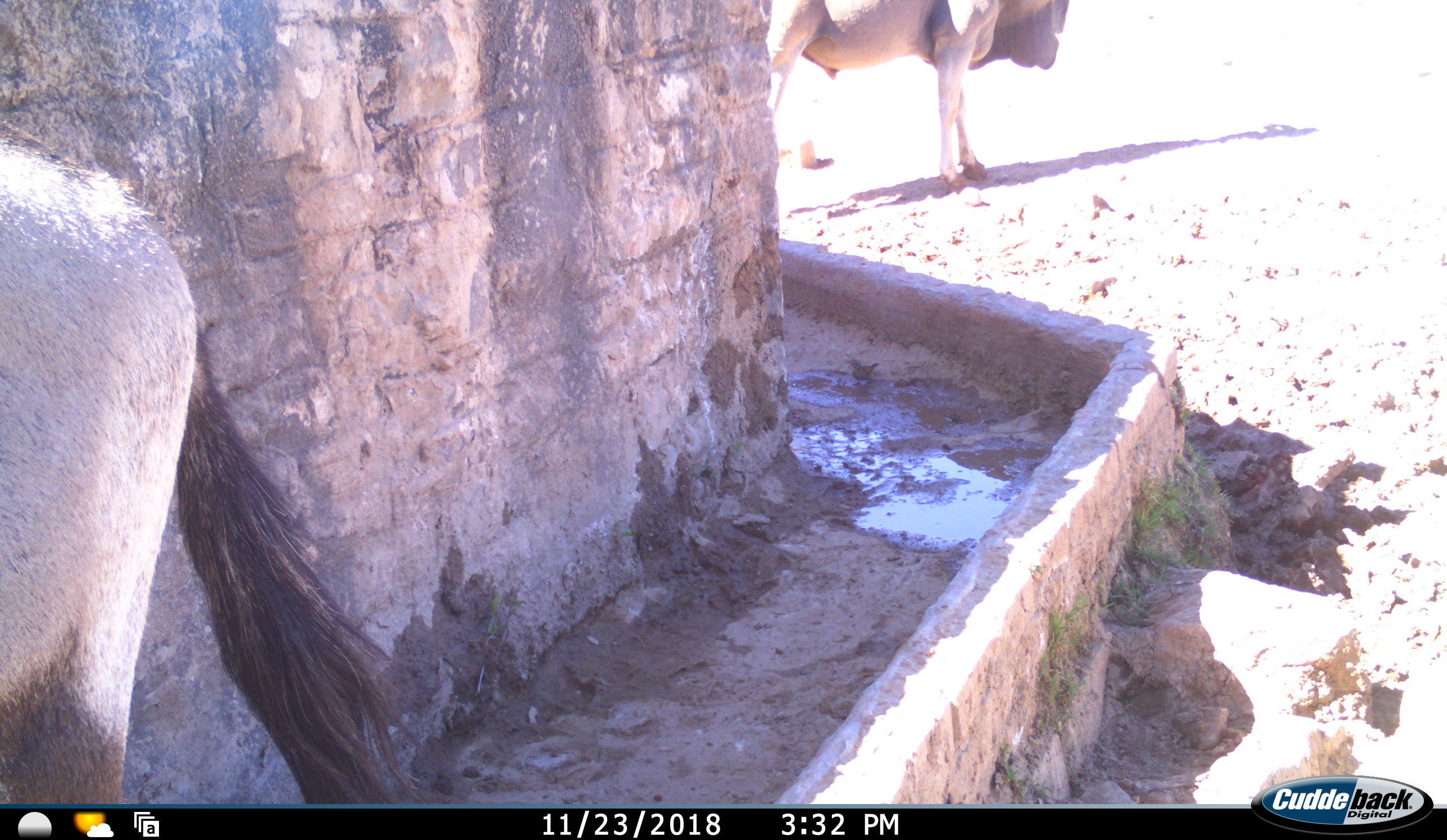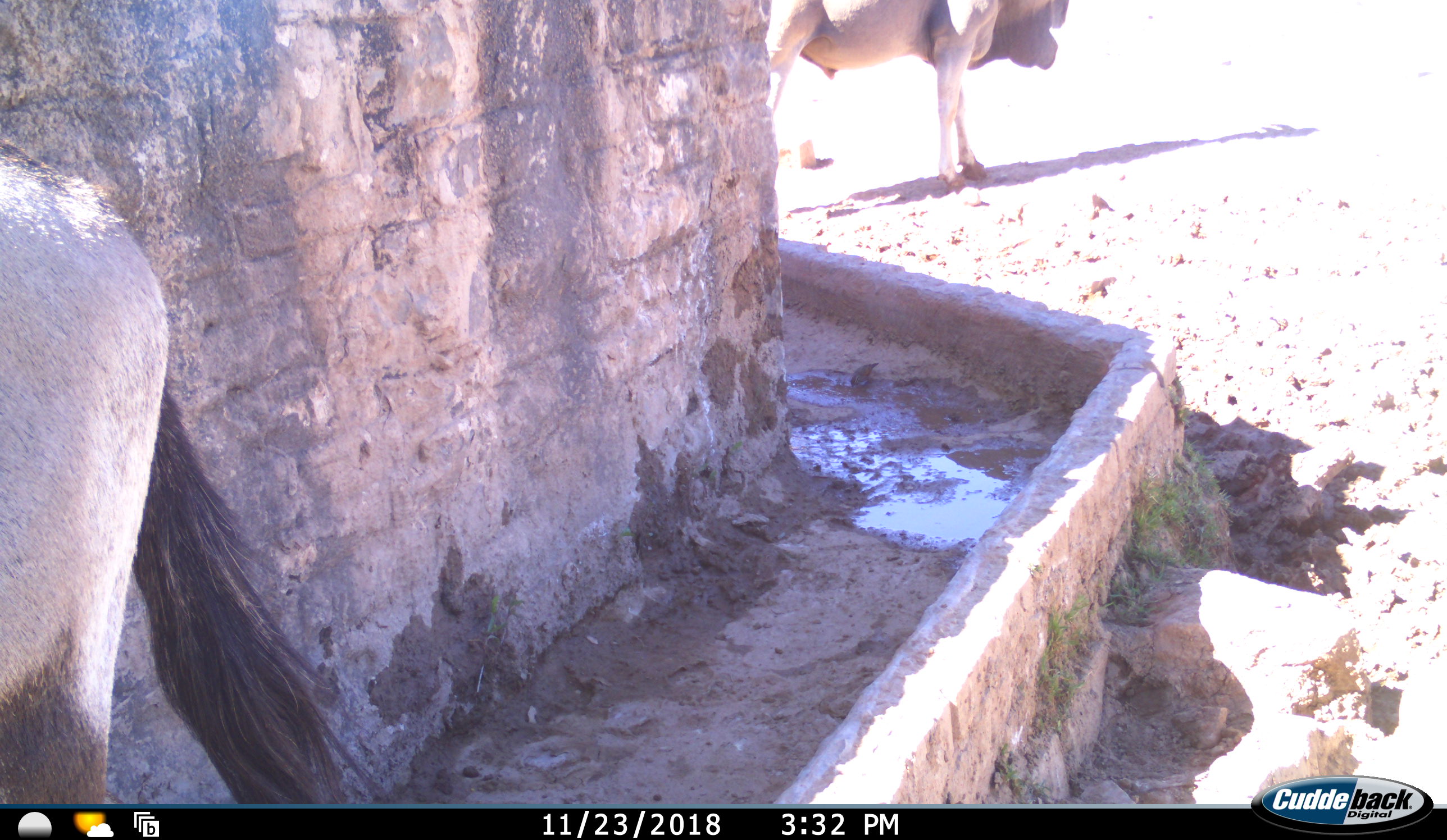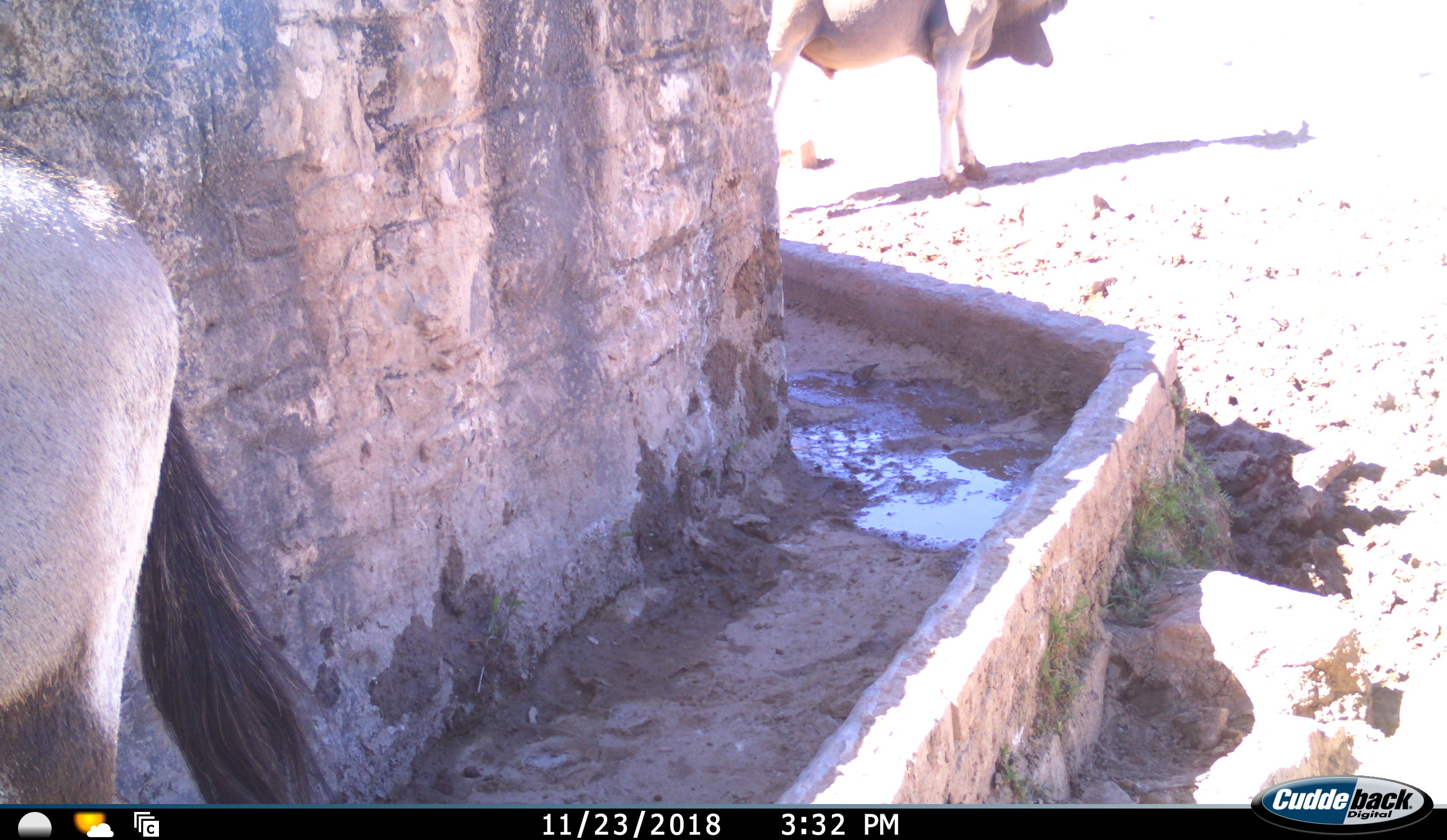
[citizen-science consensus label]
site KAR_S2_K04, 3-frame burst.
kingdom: Animalia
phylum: Chordata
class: Mammalia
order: Artiodactyla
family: Bovidae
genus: Tragelaphus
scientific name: Tragelaphus oryx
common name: eland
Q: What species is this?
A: Eland (Tragelaphus oryx).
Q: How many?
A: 1.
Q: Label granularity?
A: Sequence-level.